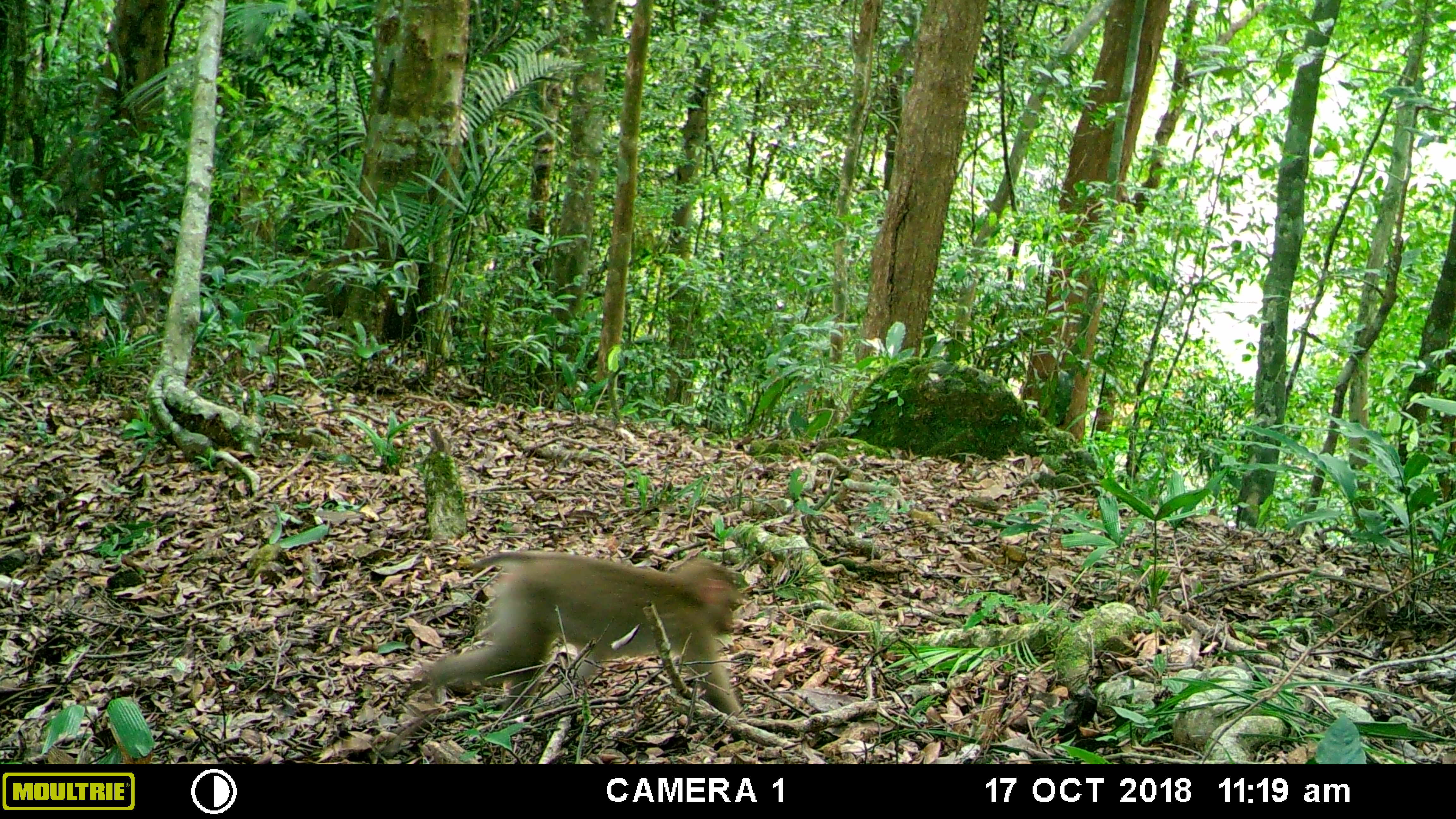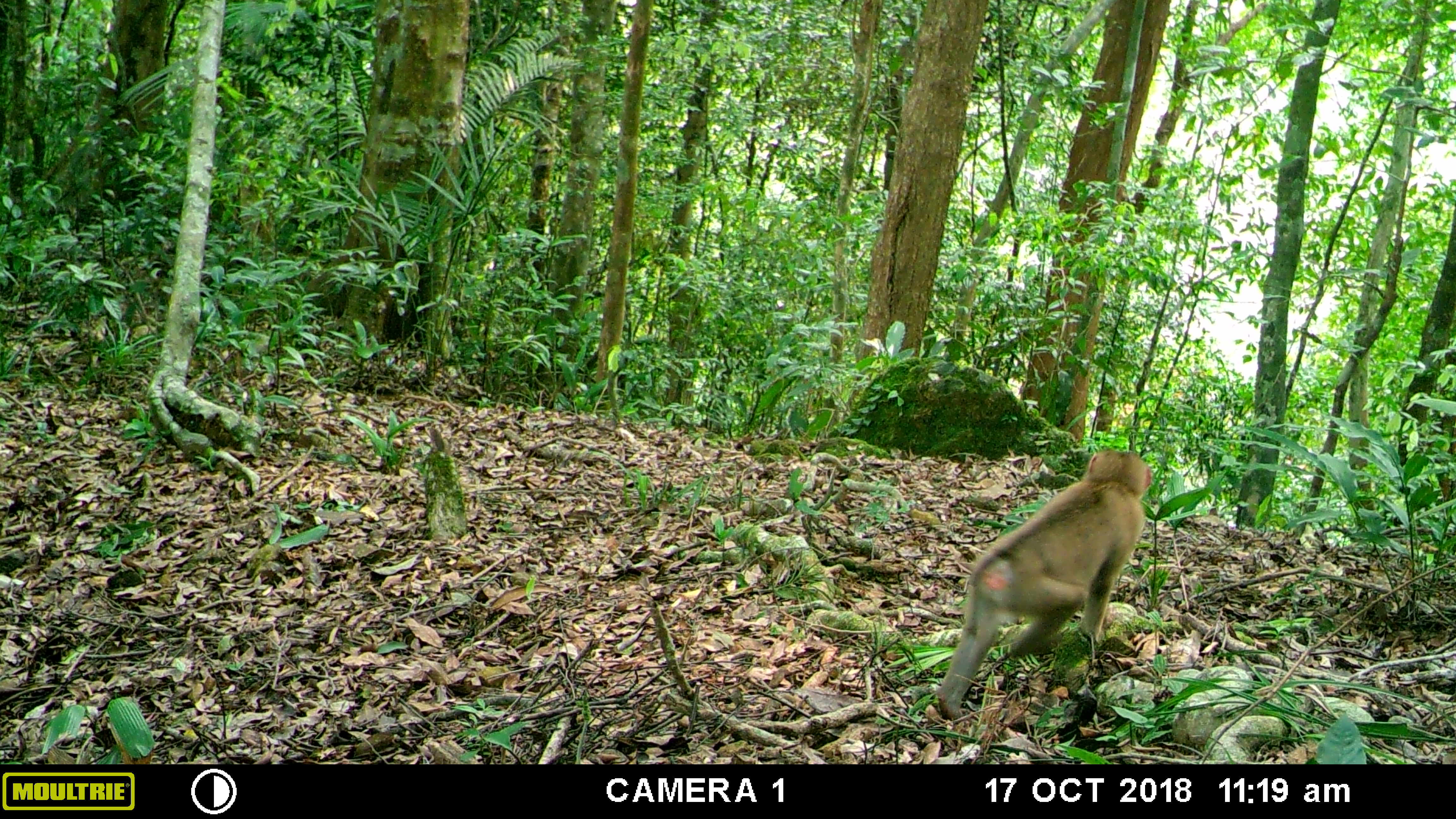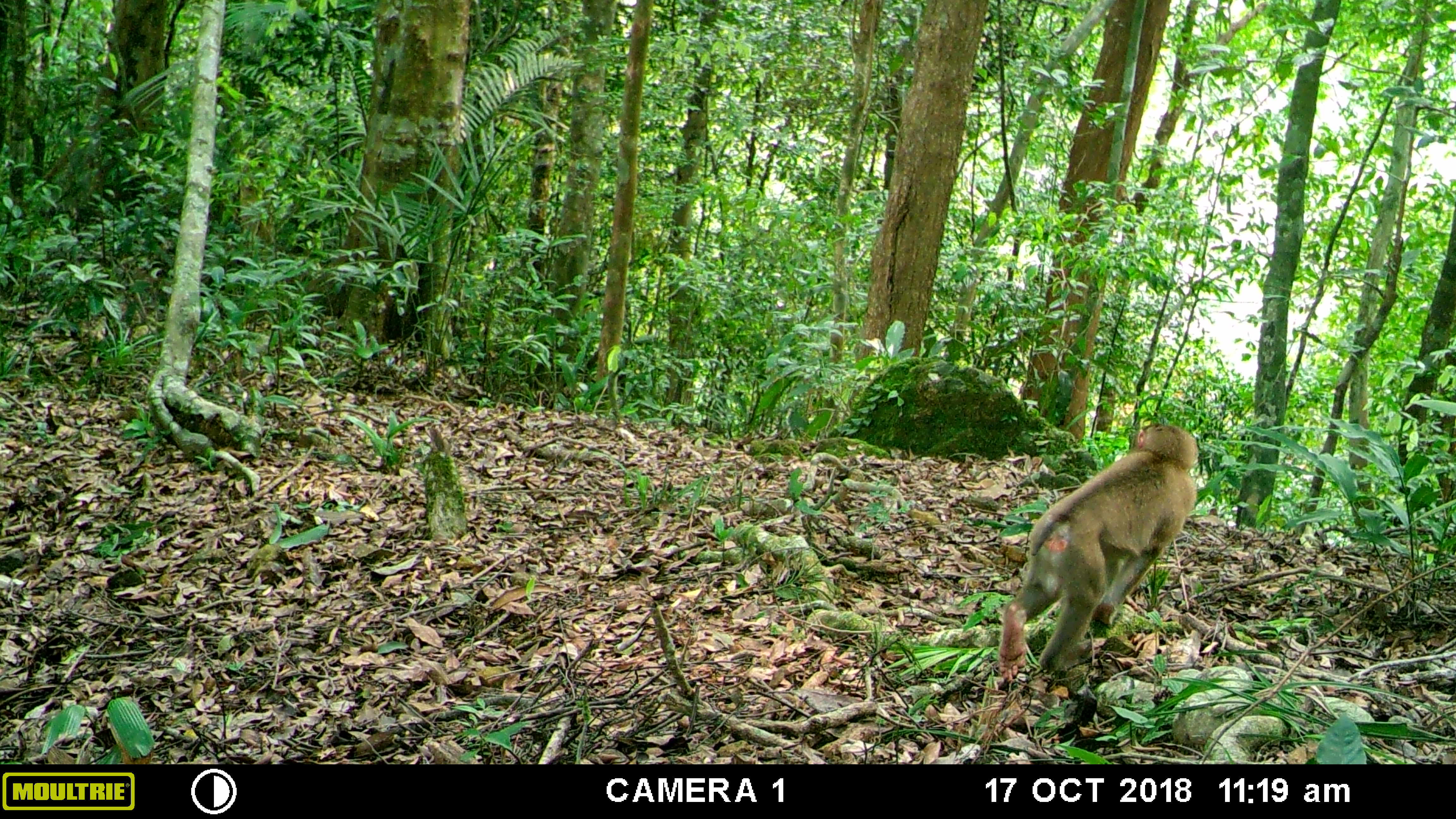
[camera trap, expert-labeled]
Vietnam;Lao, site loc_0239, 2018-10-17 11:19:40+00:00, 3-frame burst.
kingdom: Animalia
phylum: Chordata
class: Mammalia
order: Primates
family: Cercopithecidae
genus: Macaca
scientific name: Macaca nemestrina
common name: pig-tailed macaque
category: pig tailed macaque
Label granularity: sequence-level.